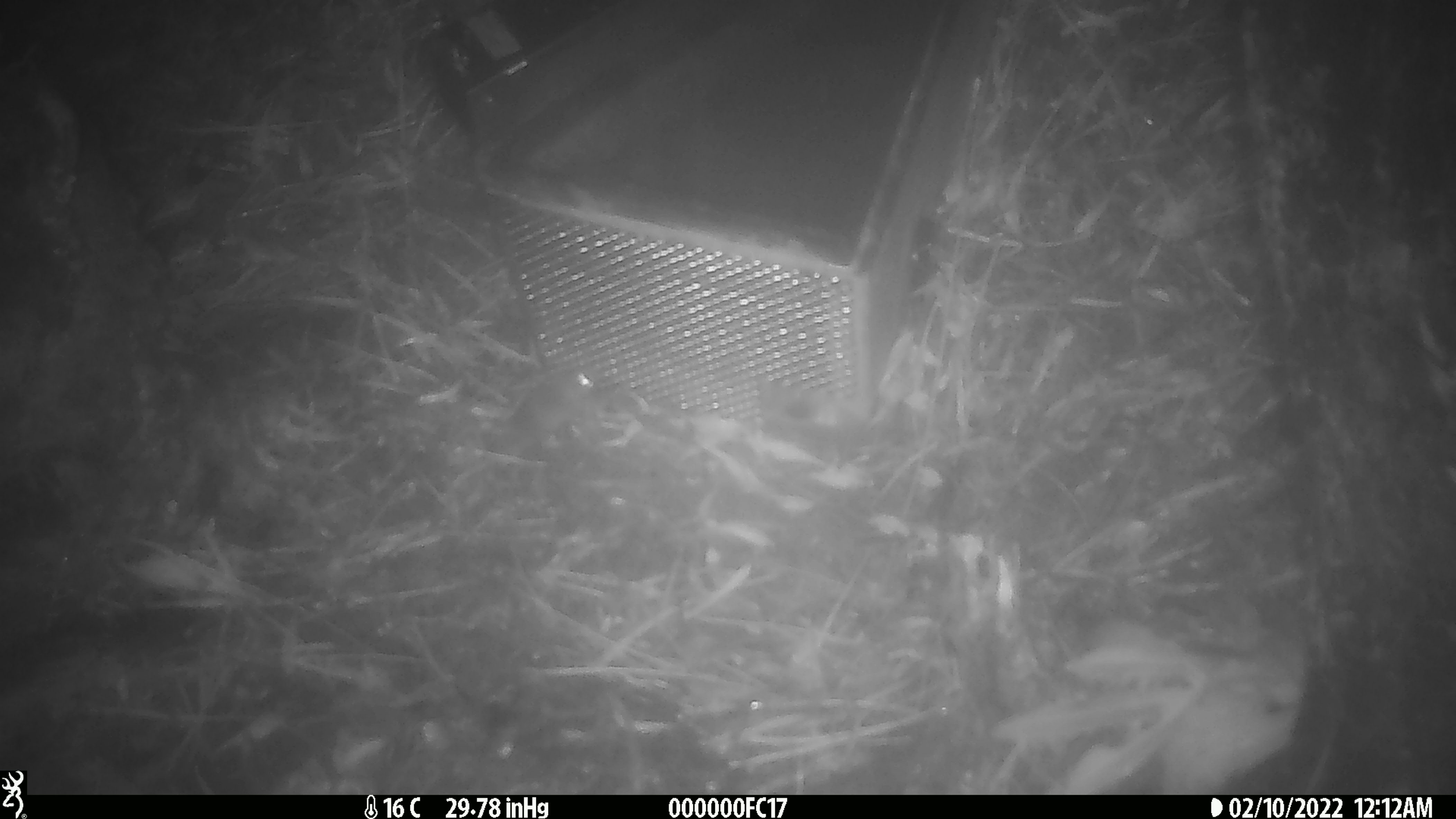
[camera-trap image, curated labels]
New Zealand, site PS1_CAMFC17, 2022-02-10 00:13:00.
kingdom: Animalia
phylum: Chordata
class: Mammalia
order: Rodentia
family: Muridae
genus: Mus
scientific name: Mus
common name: mouse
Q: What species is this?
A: Mouse (Mus).